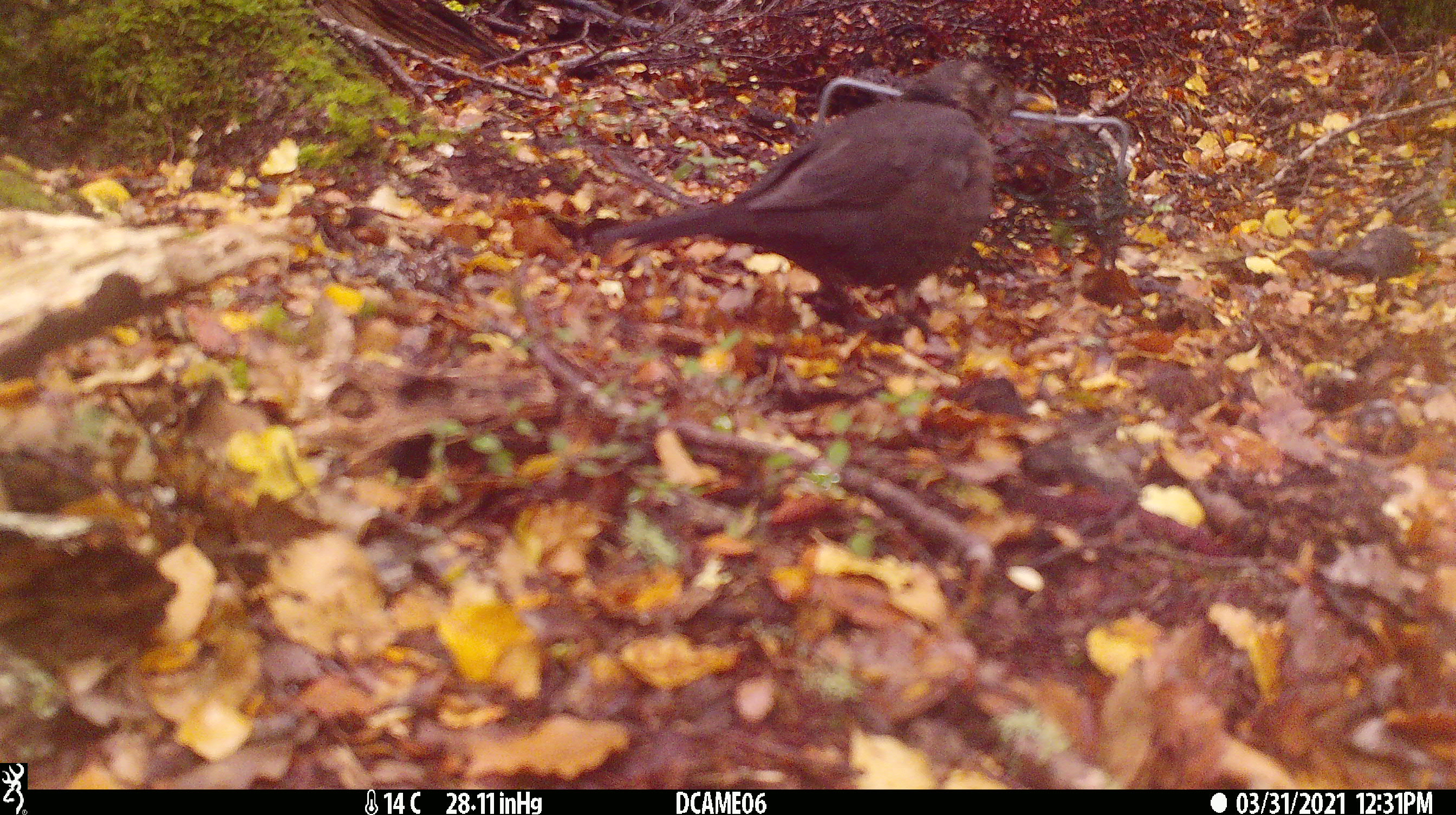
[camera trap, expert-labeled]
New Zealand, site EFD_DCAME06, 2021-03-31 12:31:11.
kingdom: Animalia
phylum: Chordata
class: Aves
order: Passeriformes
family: Turdidae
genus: Turdus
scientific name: Turdus merula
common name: eurasian blackbird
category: blackbird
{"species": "blackbird (eurasian blackbird) (Turdus merula)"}